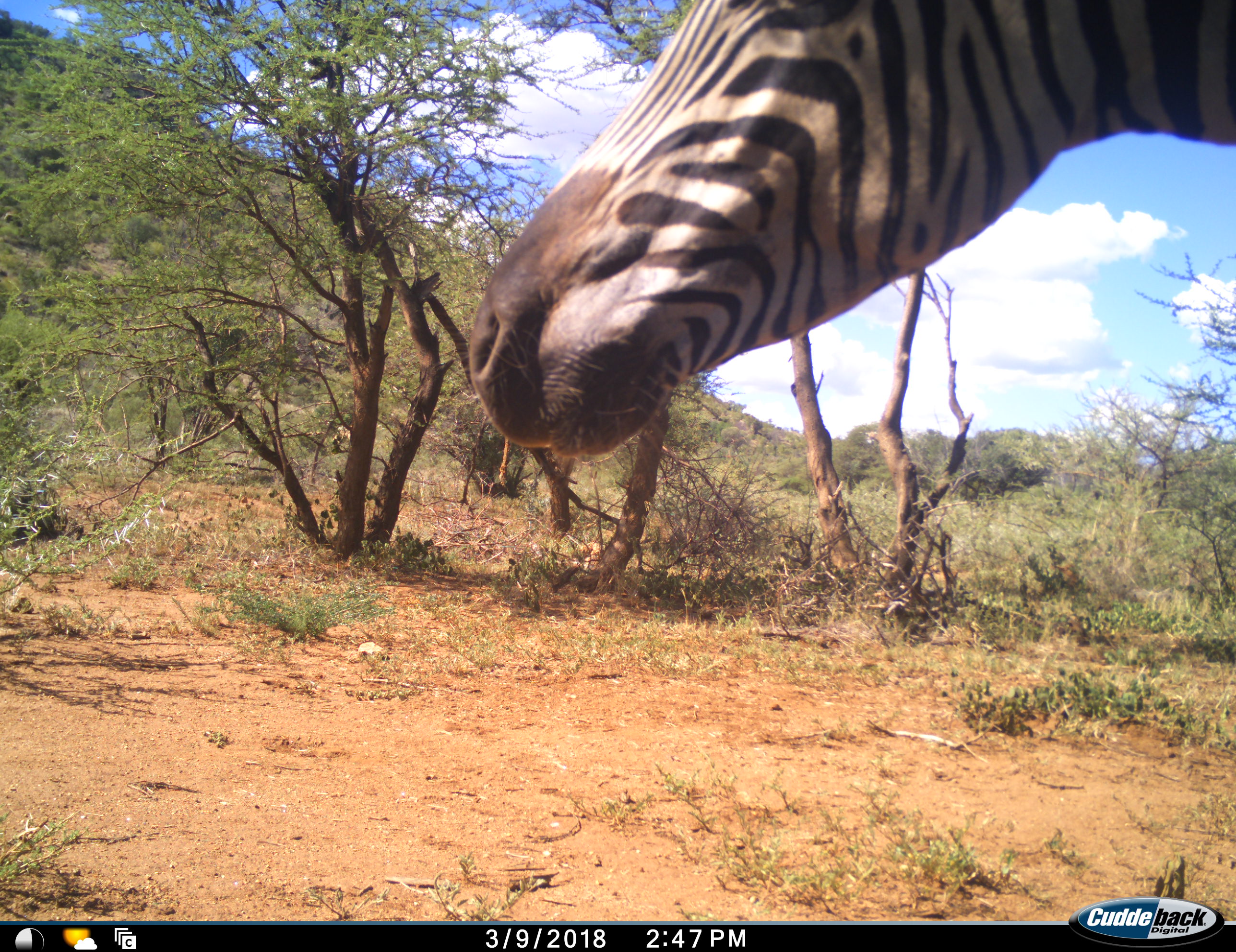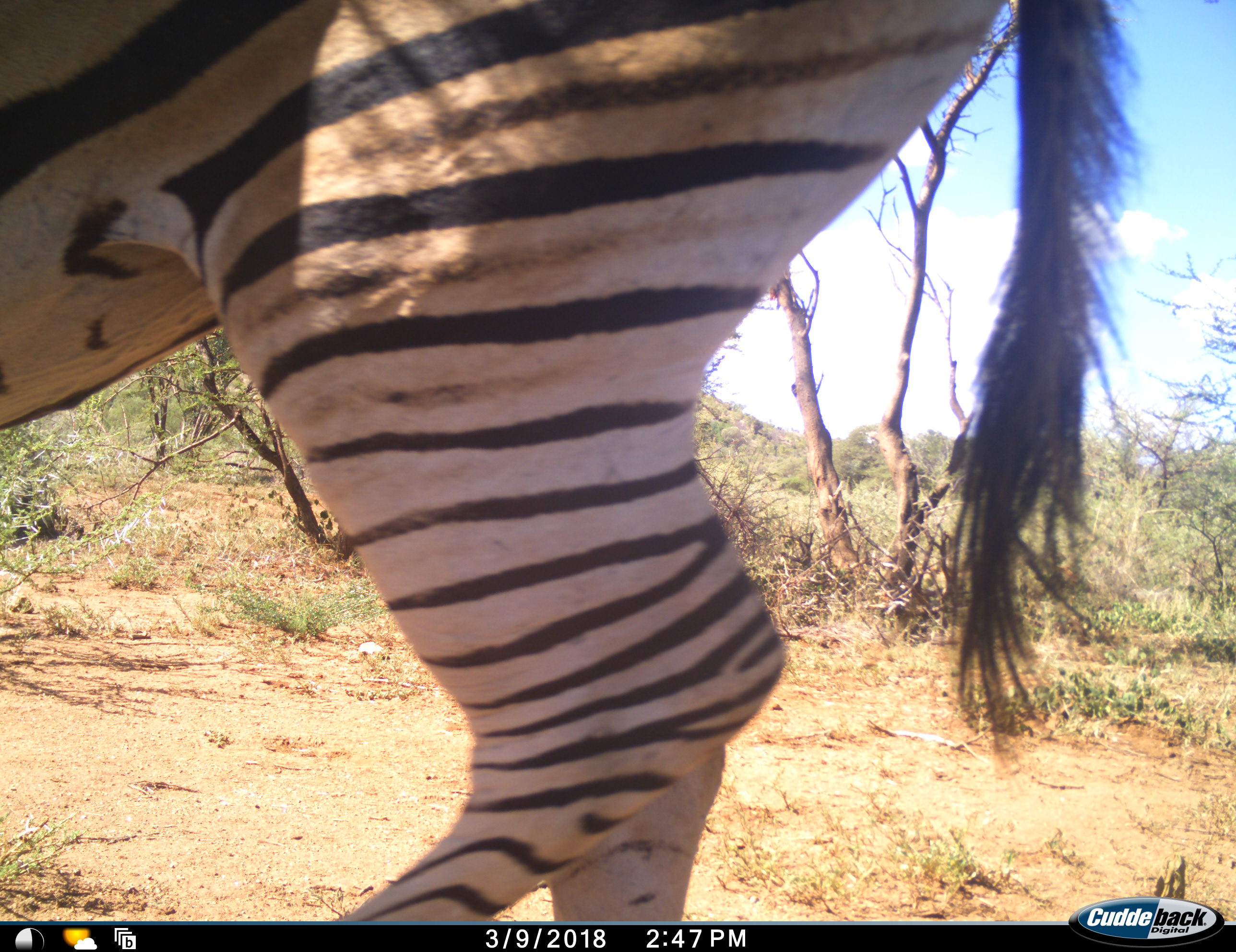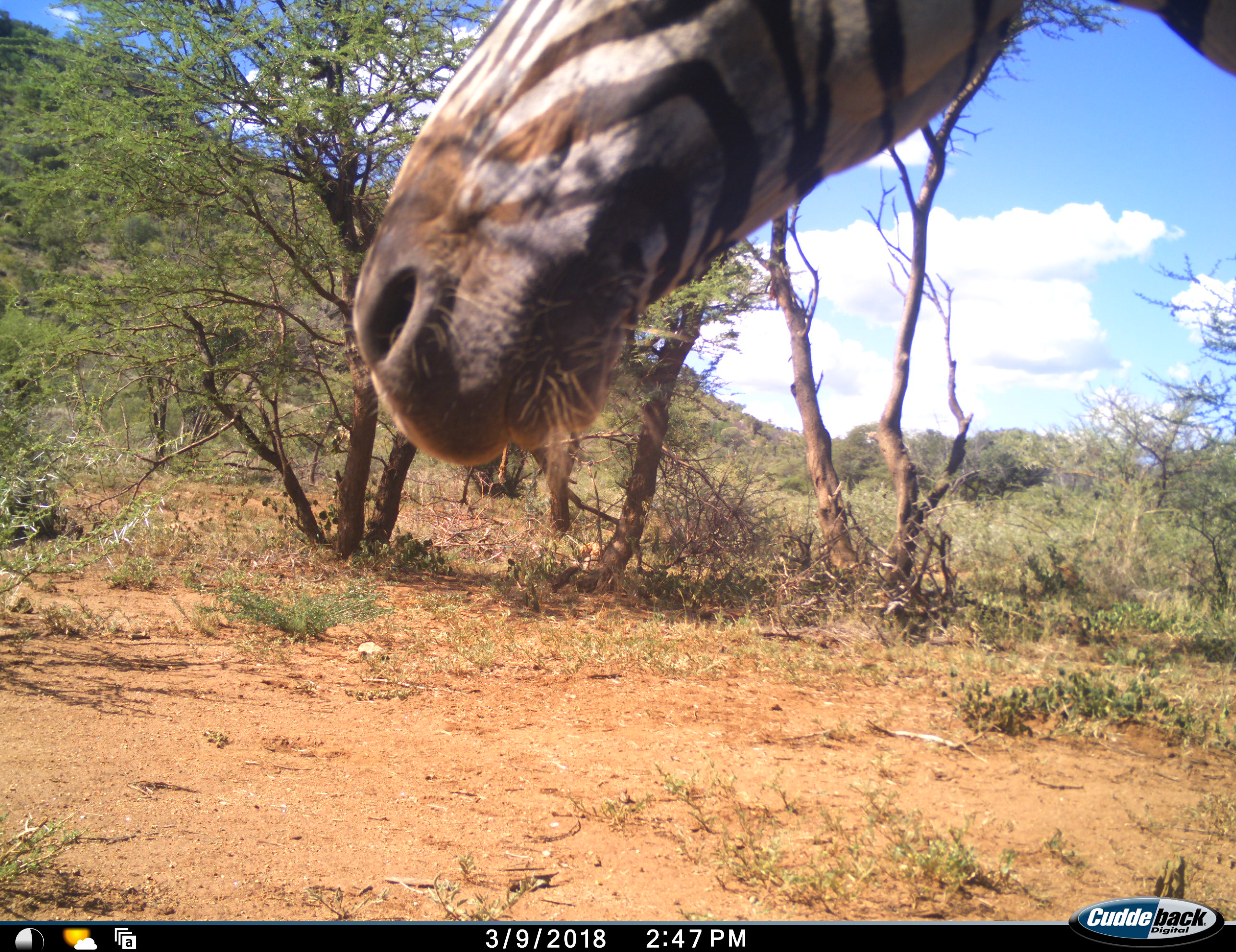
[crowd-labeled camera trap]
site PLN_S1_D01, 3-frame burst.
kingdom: Animalia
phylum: Chordata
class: Mammalia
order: Perissodactyla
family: Equidae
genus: Equus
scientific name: Equus quagga burchellii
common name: burchell's zebra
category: zebraburchells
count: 1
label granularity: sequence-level